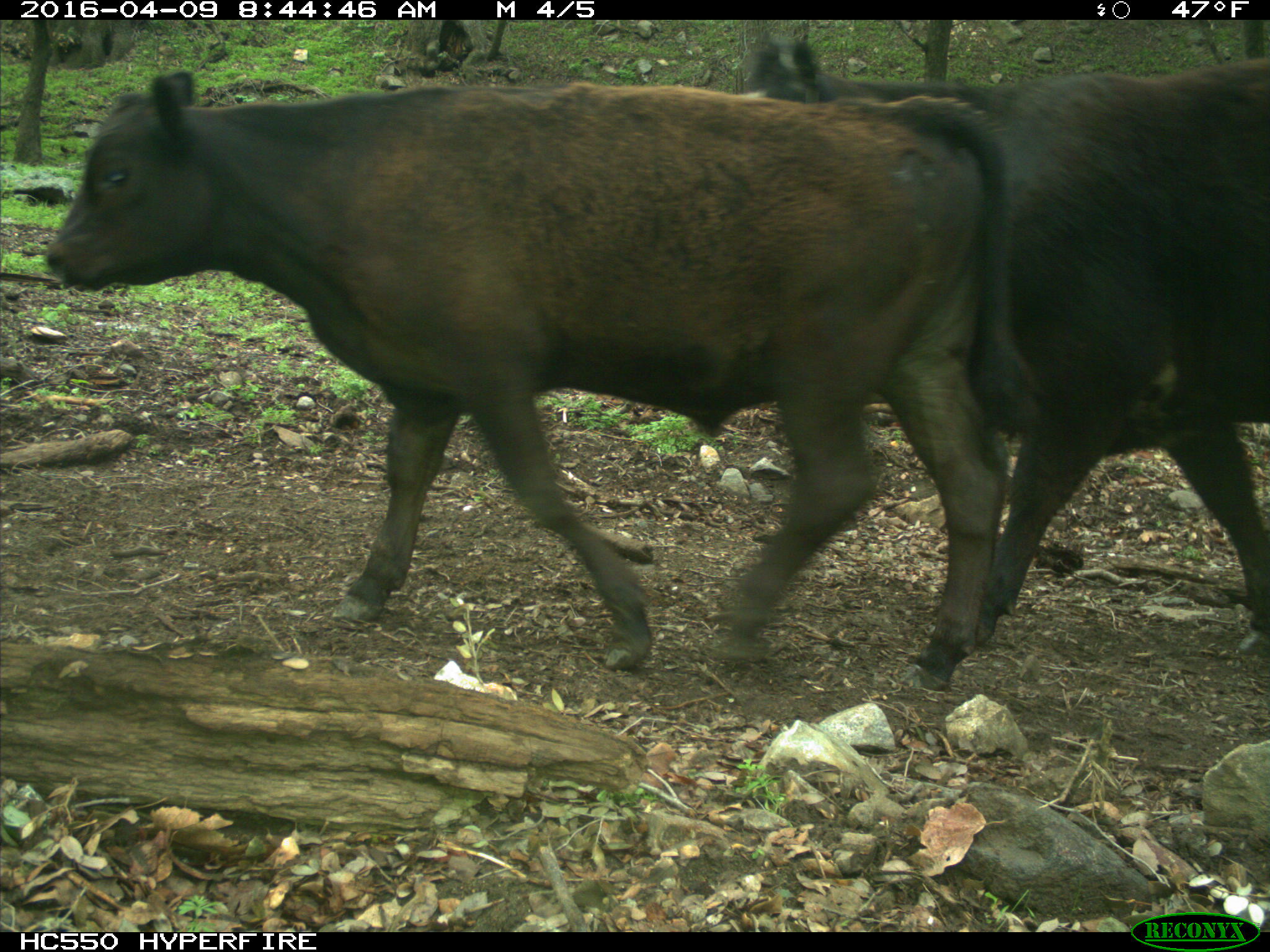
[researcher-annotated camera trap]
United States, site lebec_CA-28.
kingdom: Animalia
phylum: Chordata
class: Mammalia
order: Artiodactyla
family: Bovidae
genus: Bos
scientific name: Bos taurus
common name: domestic cow